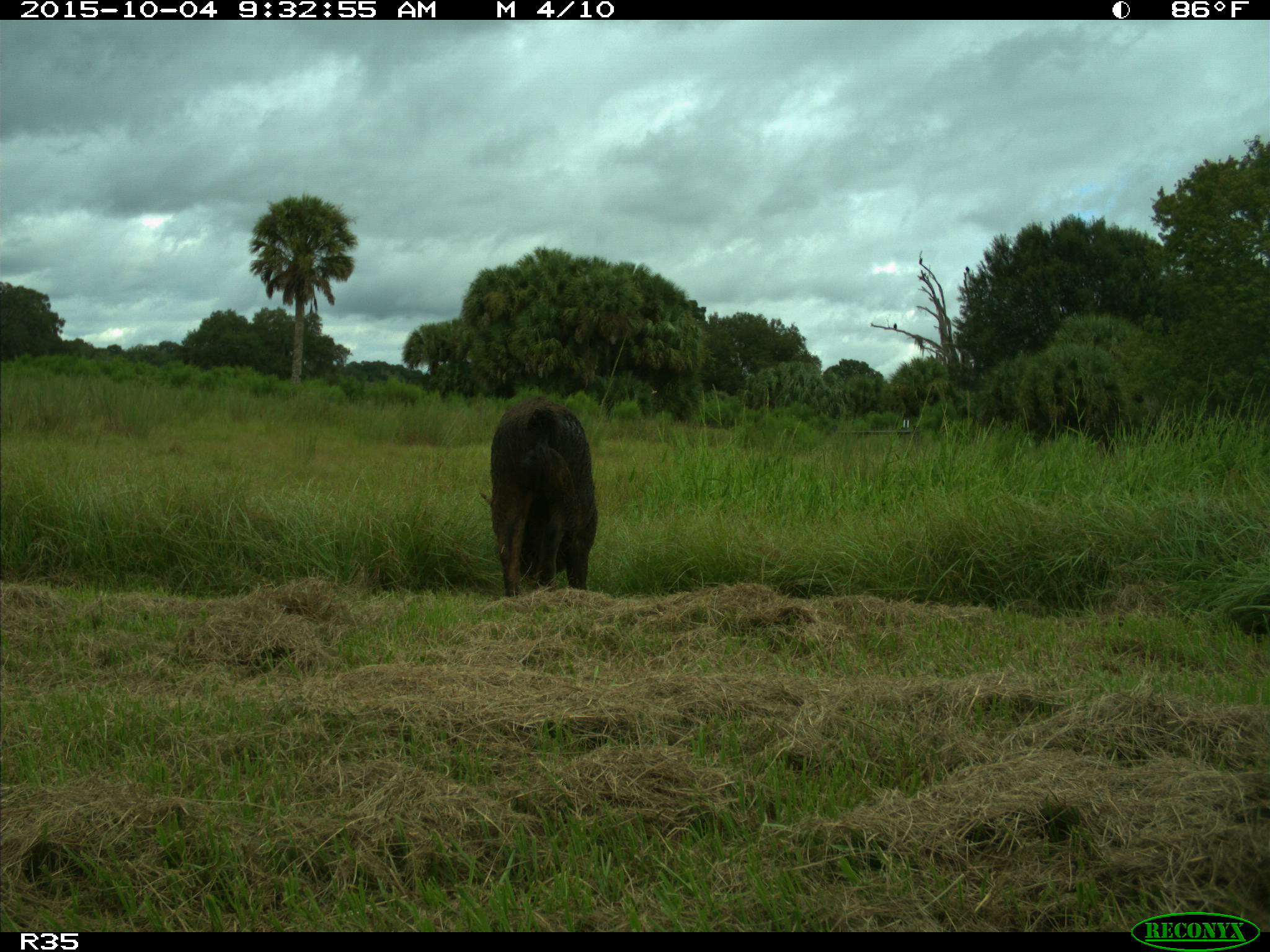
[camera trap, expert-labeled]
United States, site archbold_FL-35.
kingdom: Animalia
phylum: Chordata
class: Mammalia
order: Artiodactyla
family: Suidae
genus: Sus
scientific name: Sus scrofa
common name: wild boar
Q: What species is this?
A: Sus scrofa (wild boar).